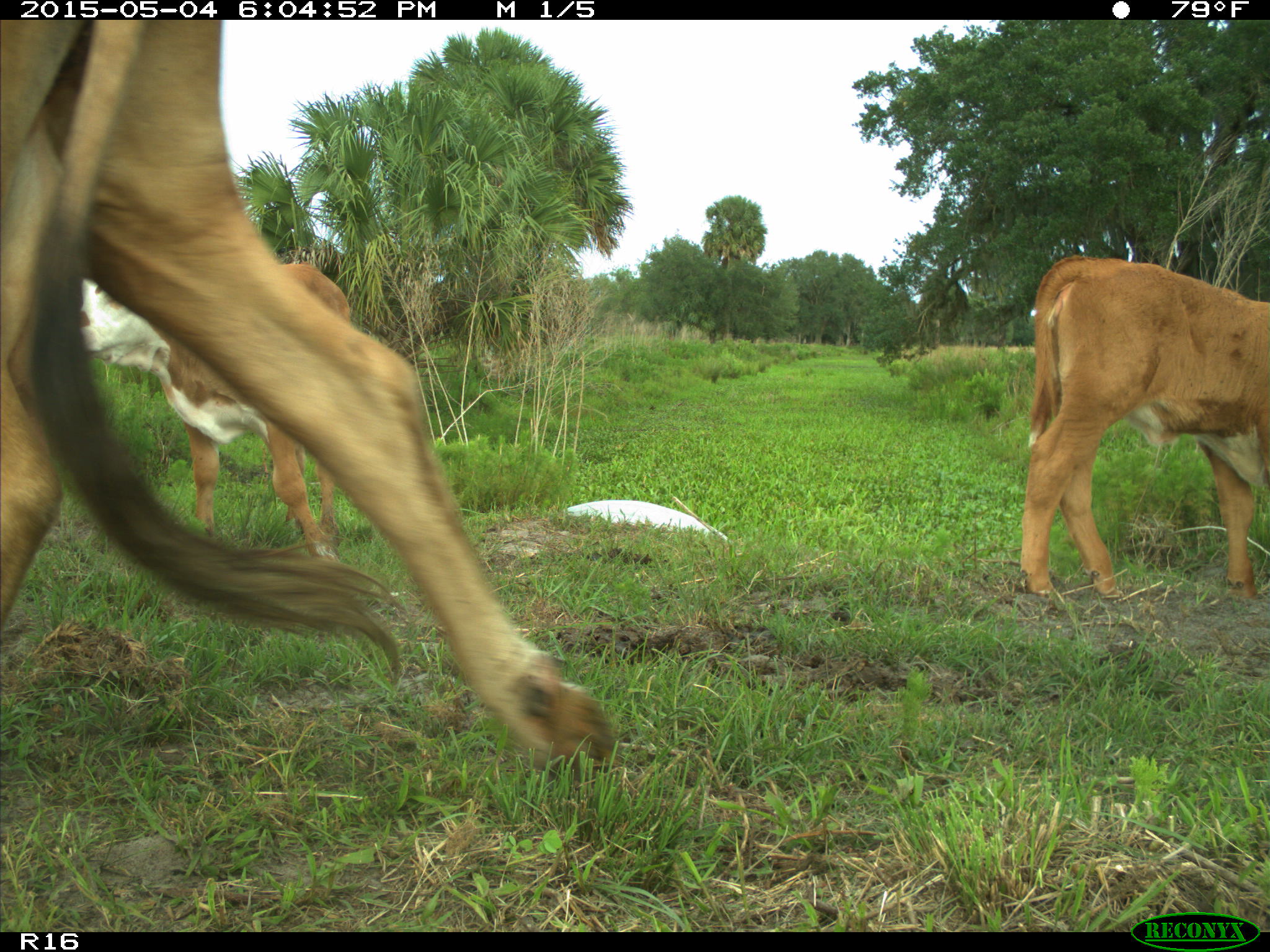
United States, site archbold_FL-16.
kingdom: Animalia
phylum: Chordata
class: Mammalia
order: Artiodactyla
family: Bovidae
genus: Bos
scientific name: Bos taurus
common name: domestic cow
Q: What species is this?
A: Bos taurus (domestic cow).